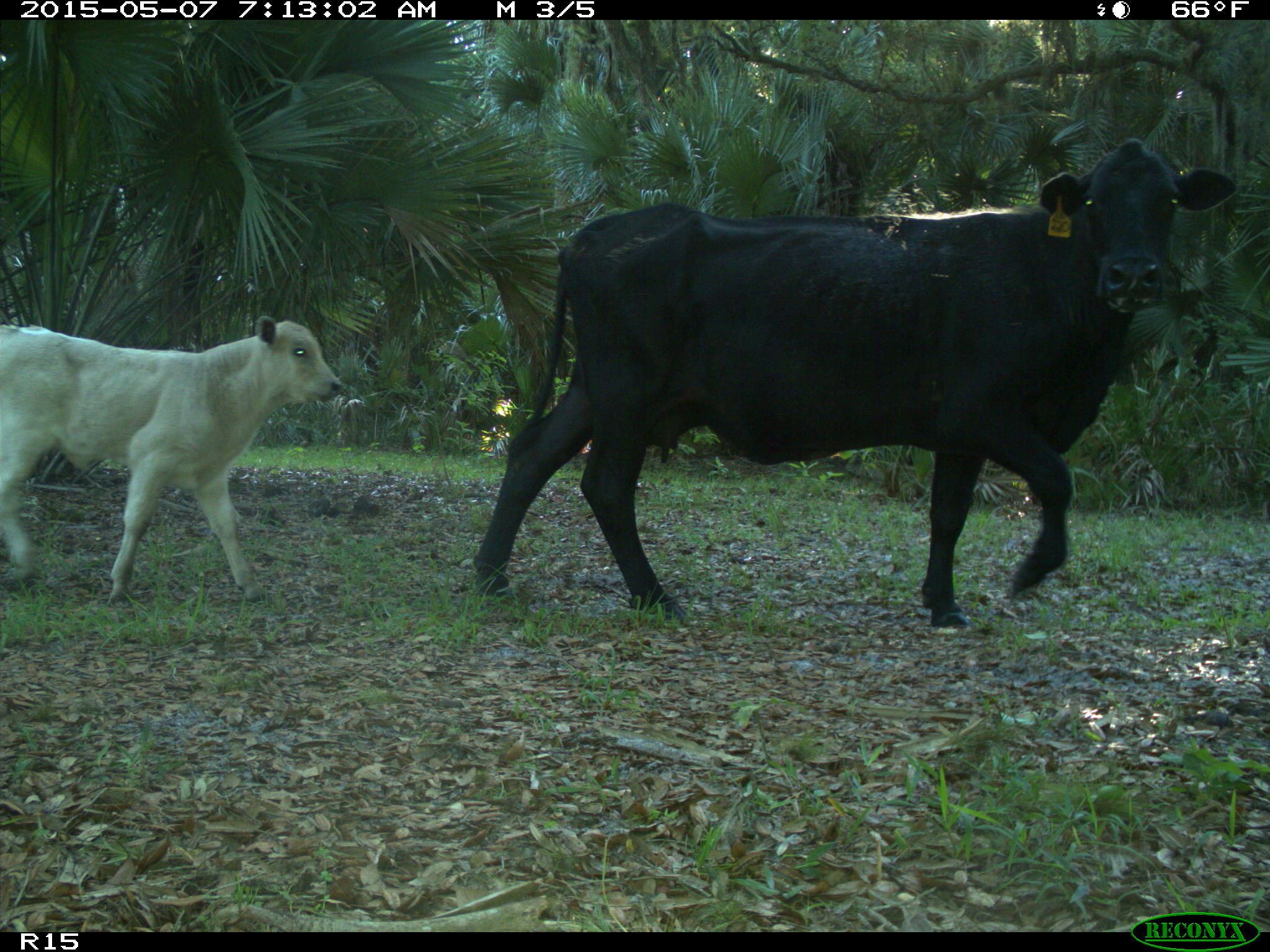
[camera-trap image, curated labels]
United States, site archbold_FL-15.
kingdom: Animalia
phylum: Chordata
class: Mammalia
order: Artiodactyla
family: Bovidae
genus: Bos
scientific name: Bos taurus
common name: domestic cow